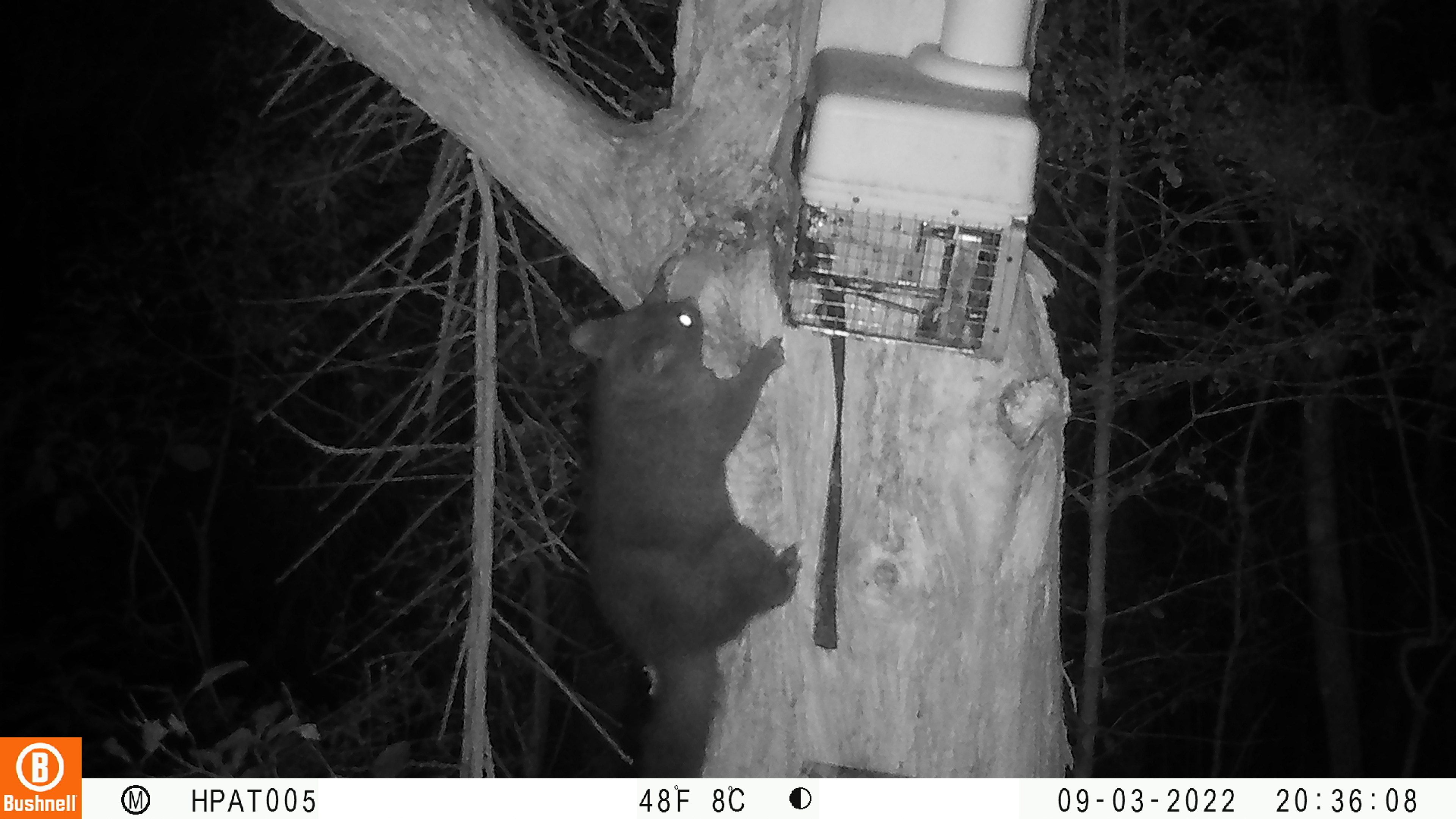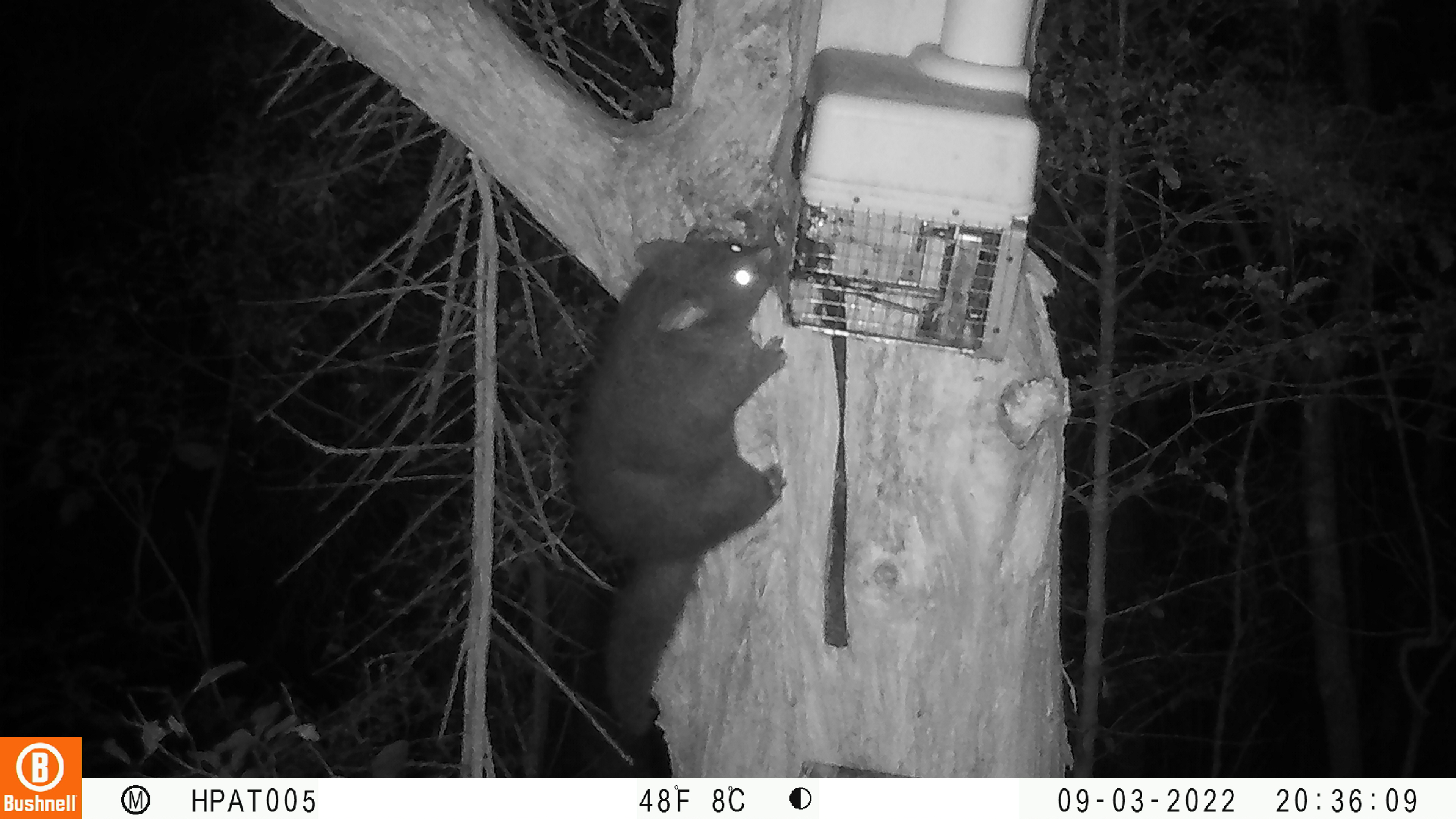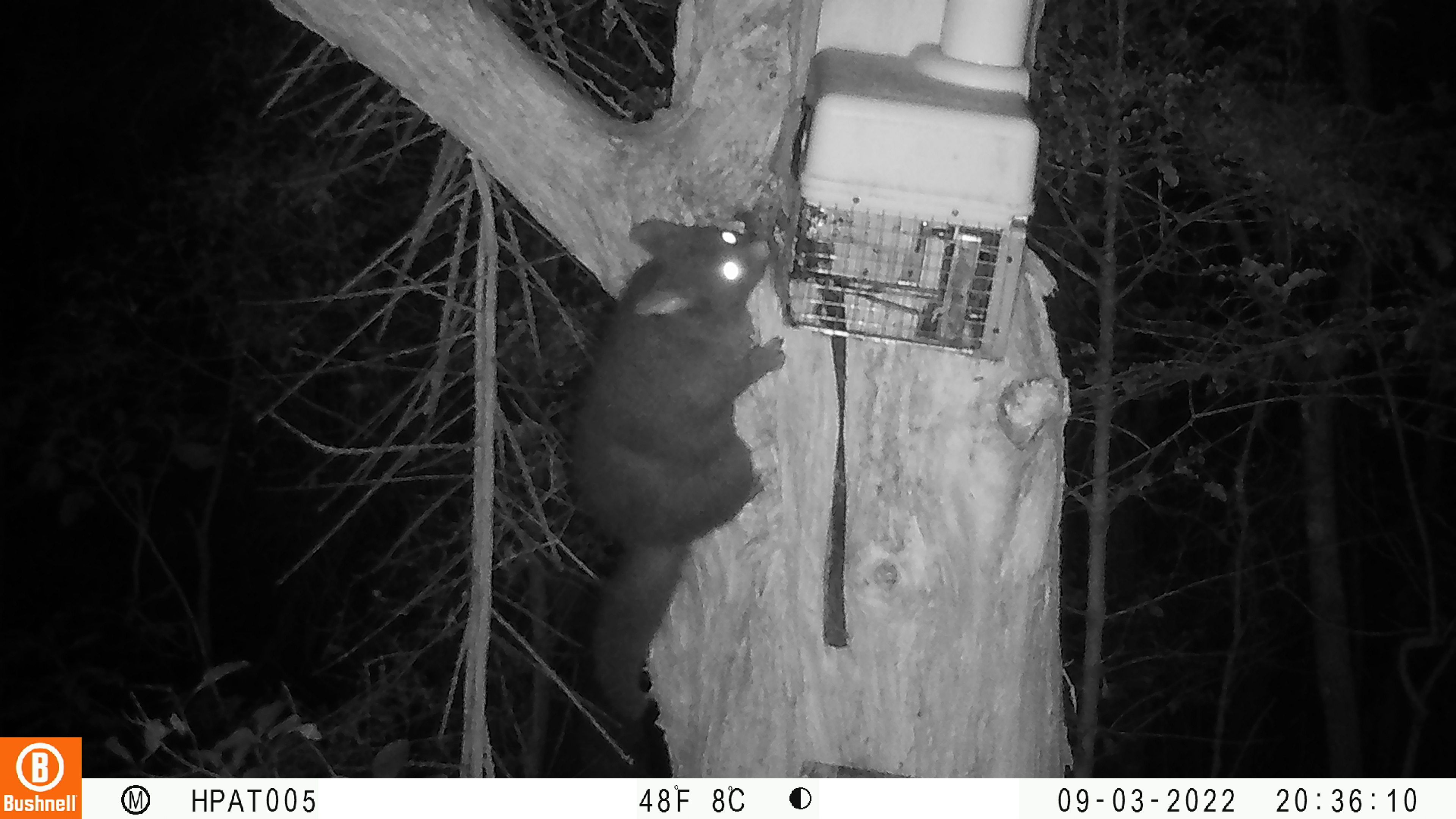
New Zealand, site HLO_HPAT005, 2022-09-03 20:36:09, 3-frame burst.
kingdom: Animalia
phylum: Chordata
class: Mammalia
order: Diprotodontia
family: Phalangeridae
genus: Trichosurus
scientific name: Trichosurus vulpecula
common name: common brushtail possum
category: possum